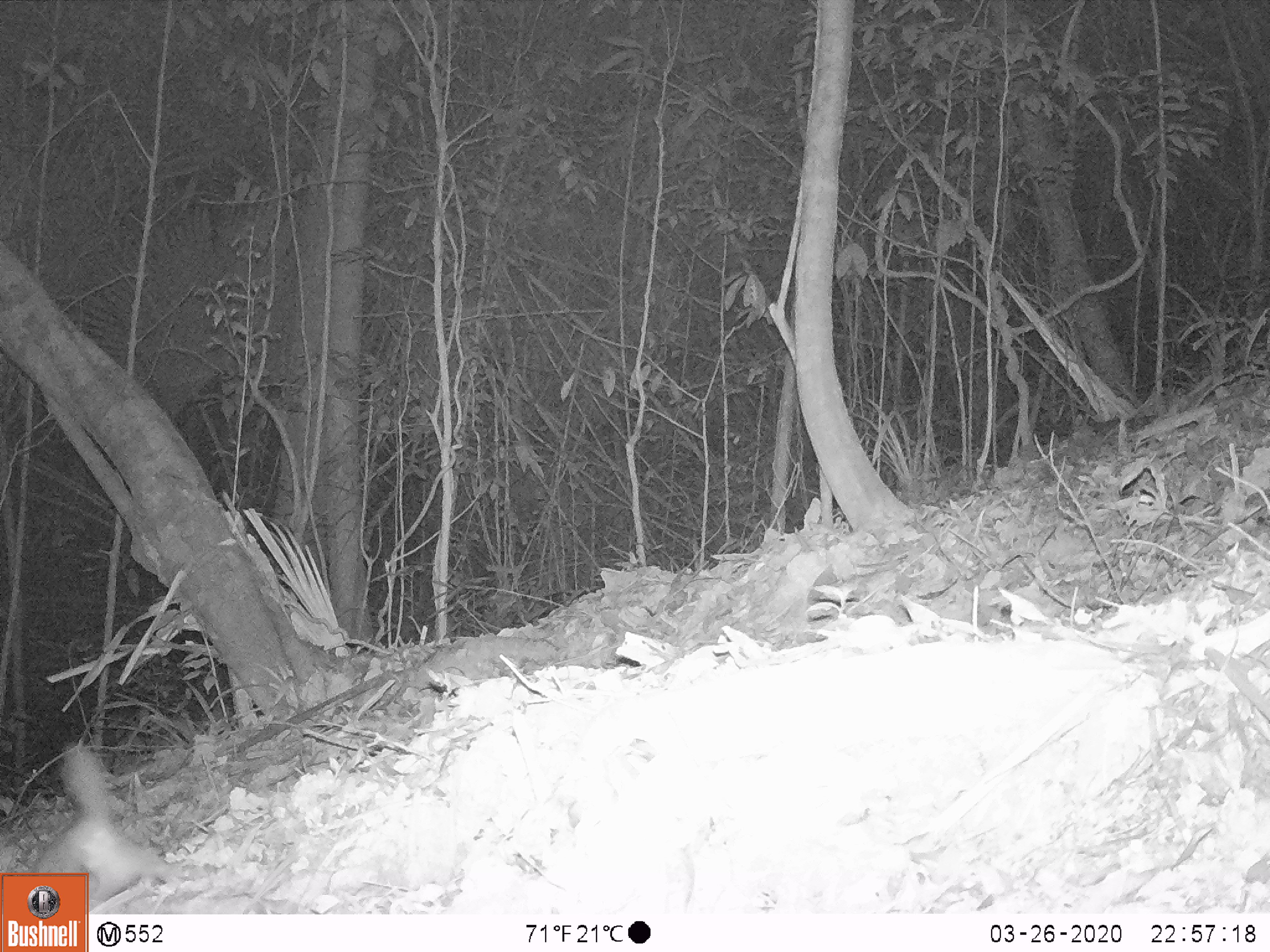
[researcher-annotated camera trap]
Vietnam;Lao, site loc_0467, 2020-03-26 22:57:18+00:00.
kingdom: Animalia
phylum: Chordata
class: Mammalia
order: Carnivora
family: Mustelidae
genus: Melogale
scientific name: Melogale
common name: ferret badger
Ferret badger (Melogale). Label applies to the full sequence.